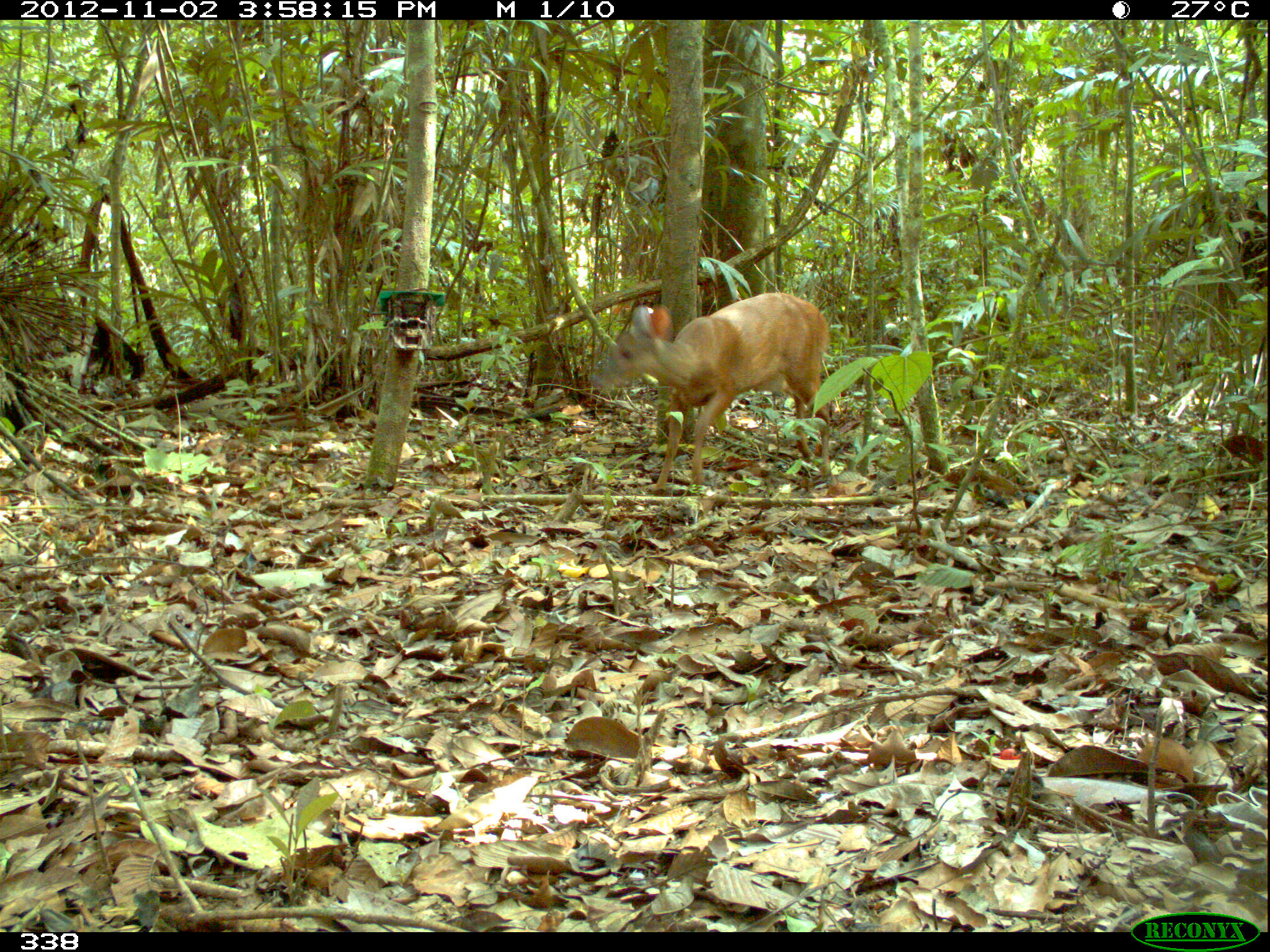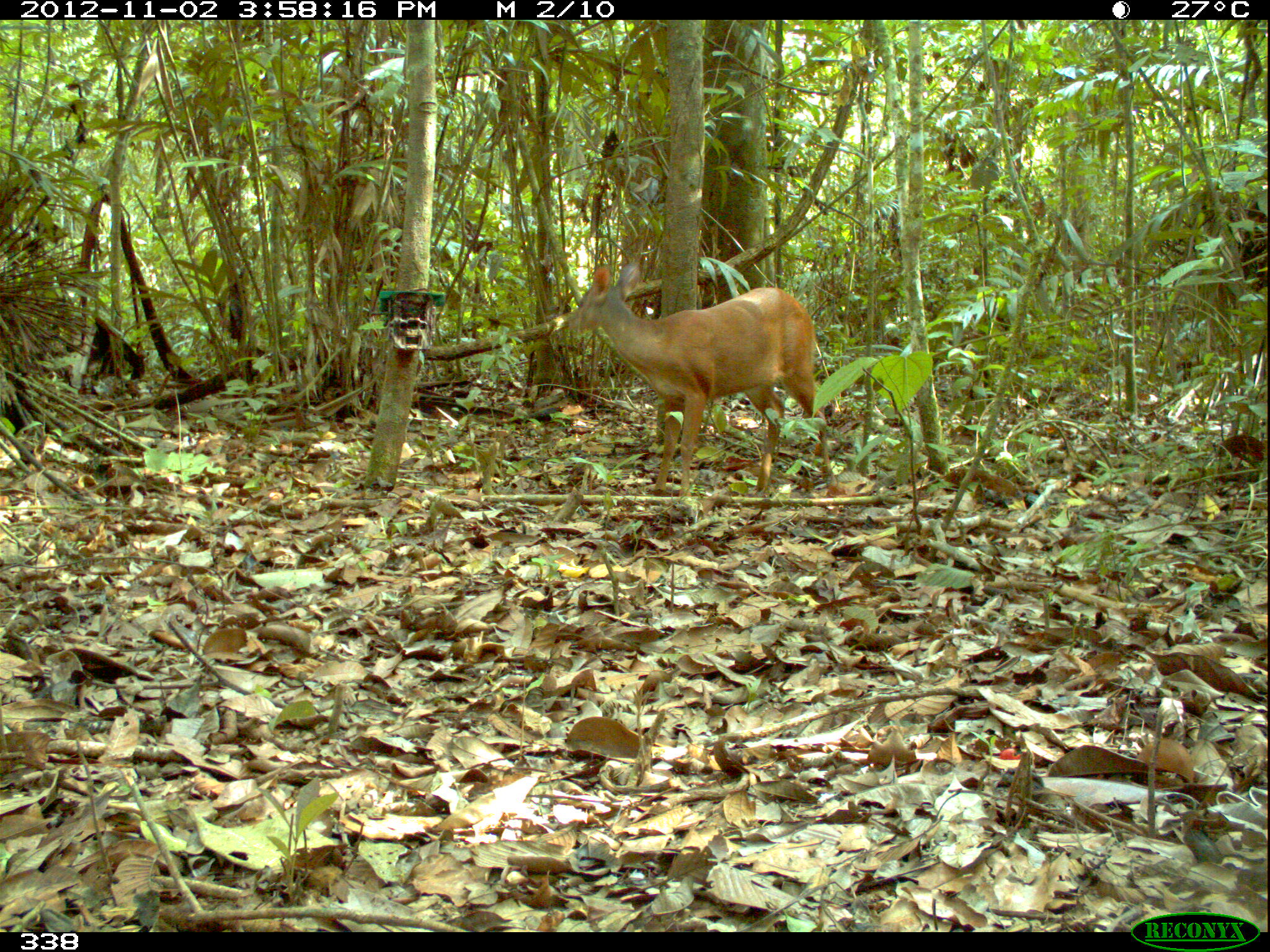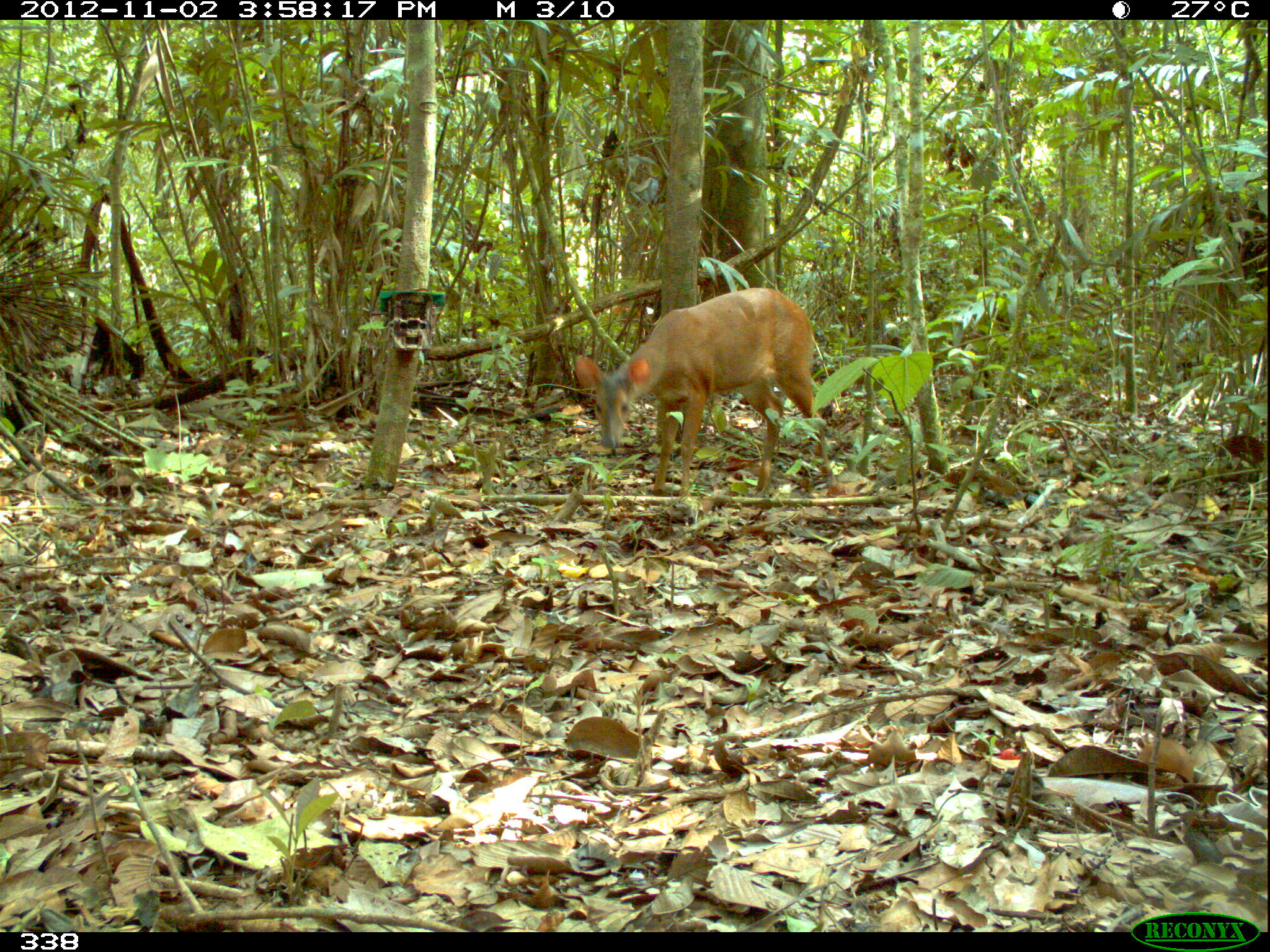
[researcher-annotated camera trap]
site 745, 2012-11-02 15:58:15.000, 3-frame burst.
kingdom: Animalia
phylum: Chordata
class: Mammalia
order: Artiodactyla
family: Cervidae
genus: Mazama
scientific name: Mazama americana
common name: red brocket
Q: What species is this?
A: Mazama americana (red brocket).